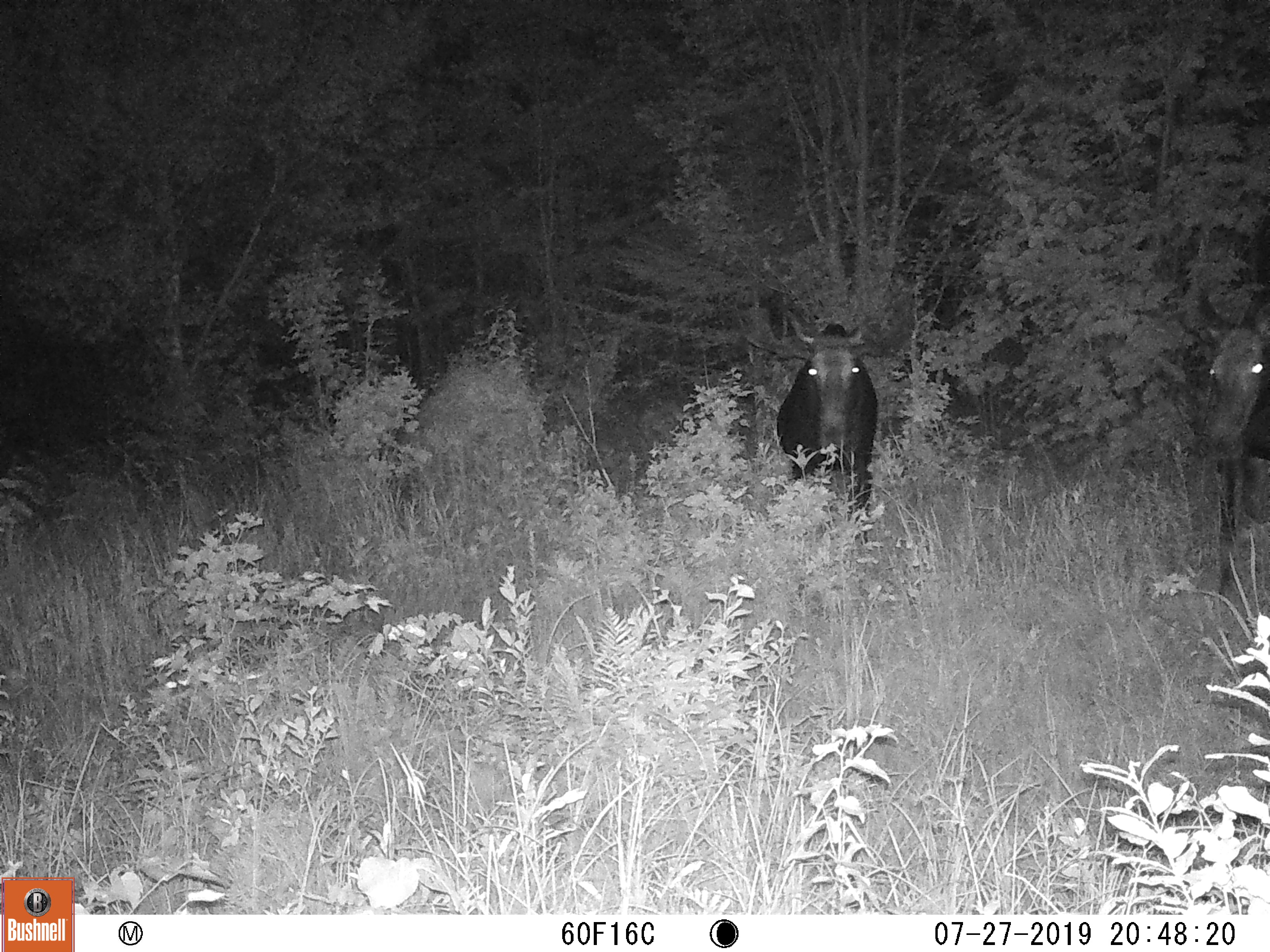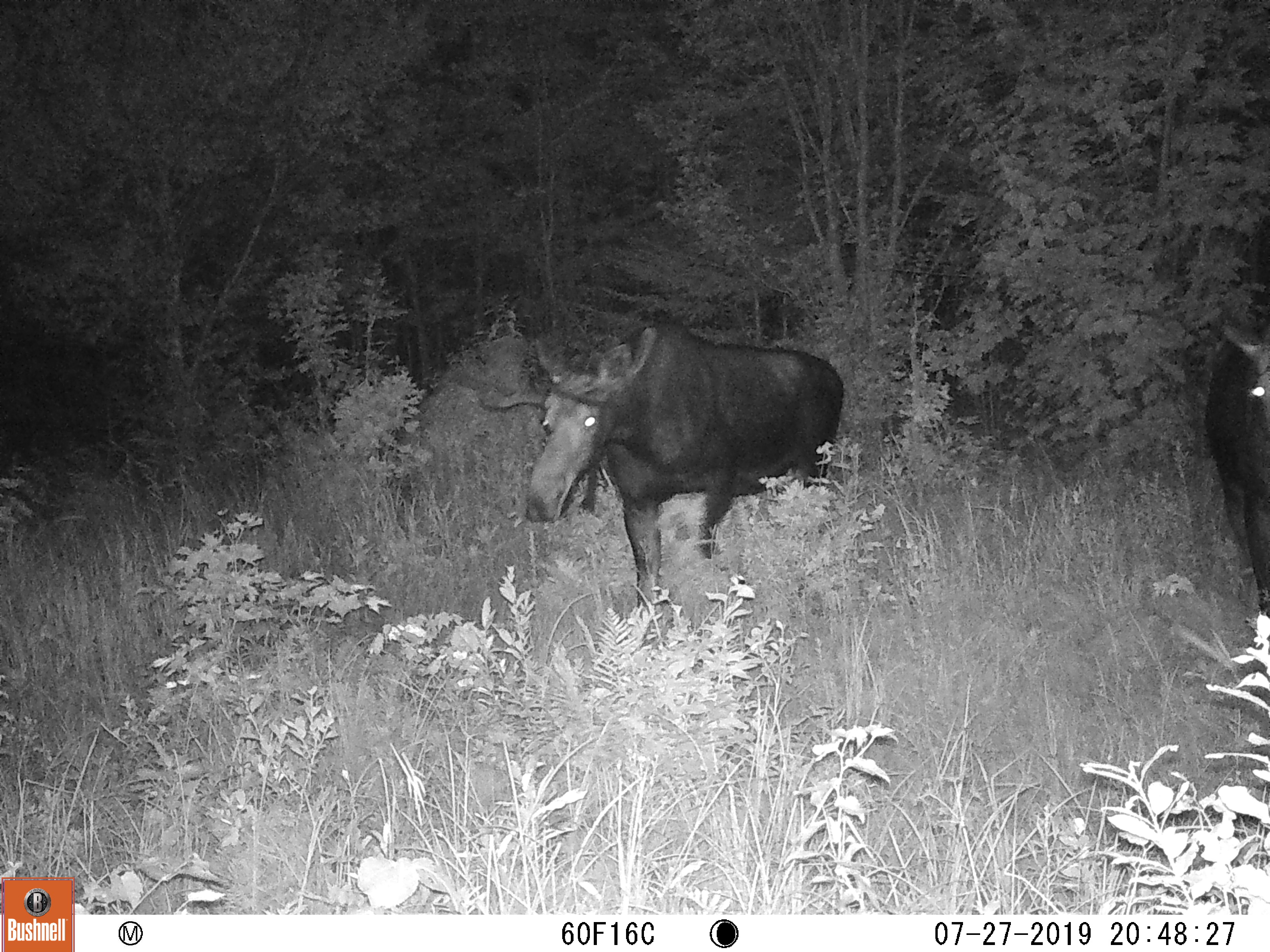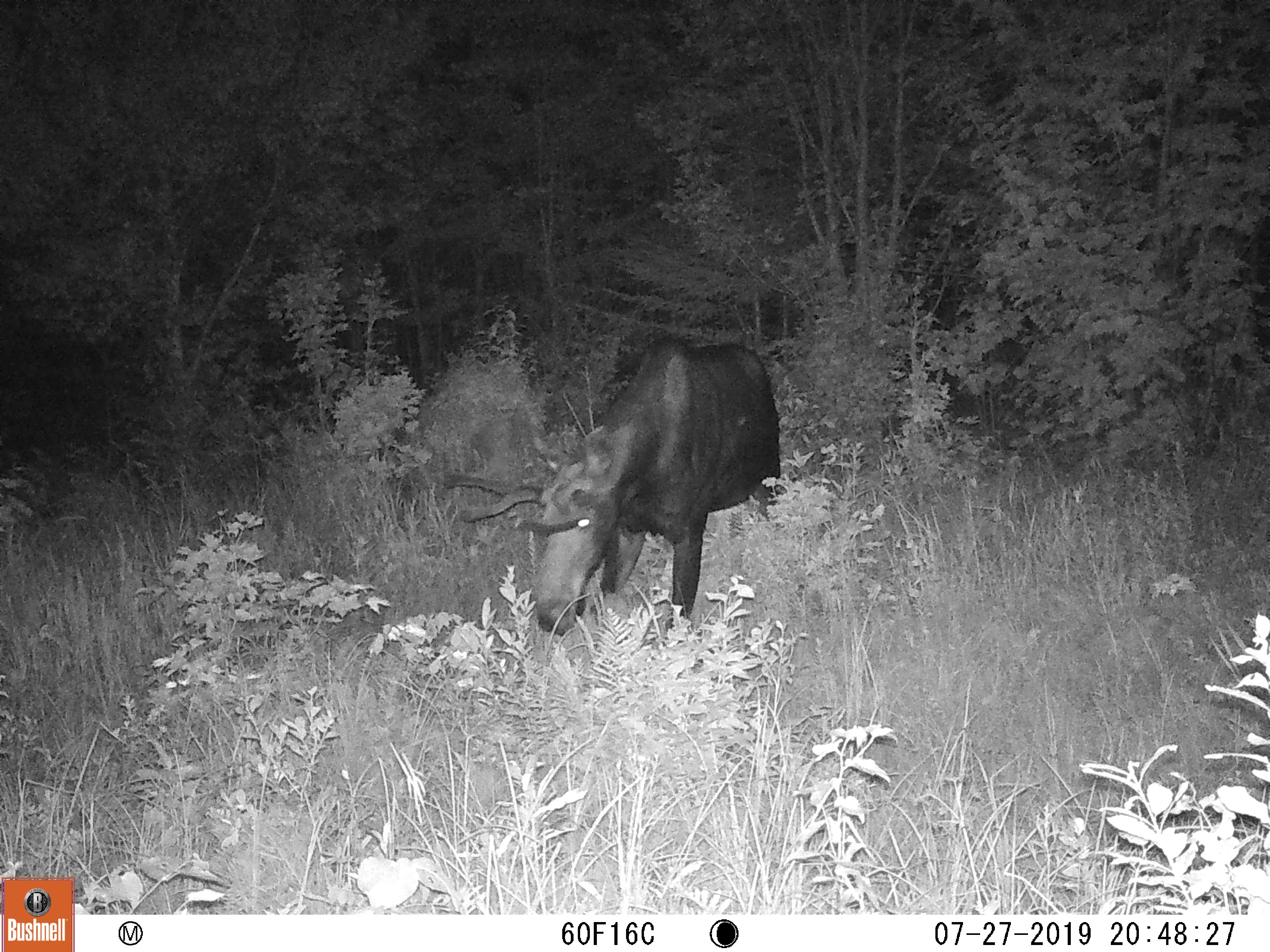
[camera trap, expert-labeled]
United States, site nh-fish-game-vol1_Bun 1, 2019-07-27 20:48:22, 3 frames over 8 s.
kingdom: Animalia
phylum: Chordata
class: Mammalia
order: Artiodactyla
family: Cervidae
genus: Alces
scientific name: Alces alces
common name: moose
Moose (Alces alces).